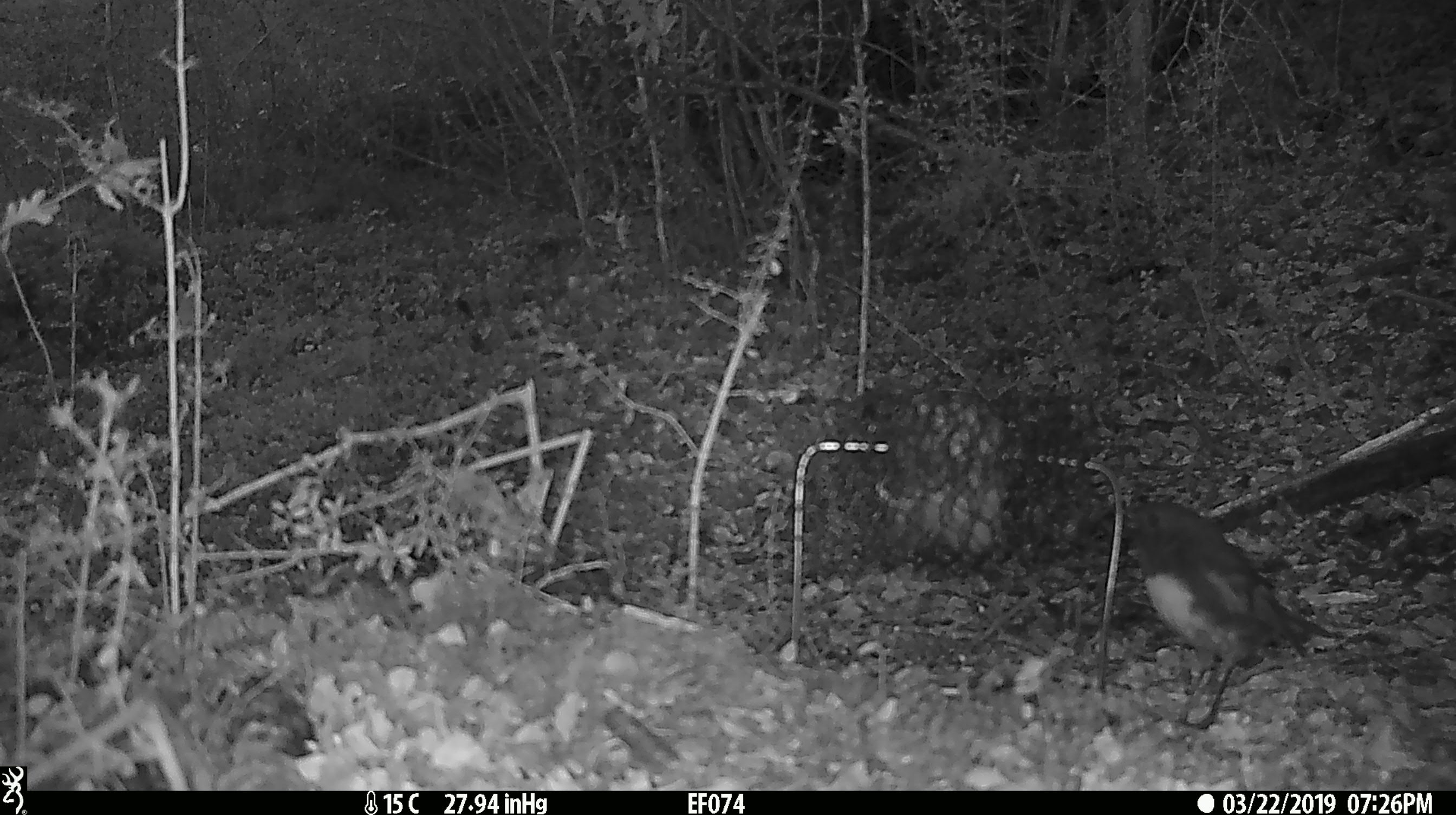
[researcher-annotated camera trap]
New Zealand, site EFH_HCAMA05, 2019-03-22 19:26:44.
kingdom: Animalia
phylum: Chordata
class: Aves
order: Passeriformes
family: Petroicidae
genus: Petroica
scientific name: Petroica australis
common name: new zealand robin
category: robin